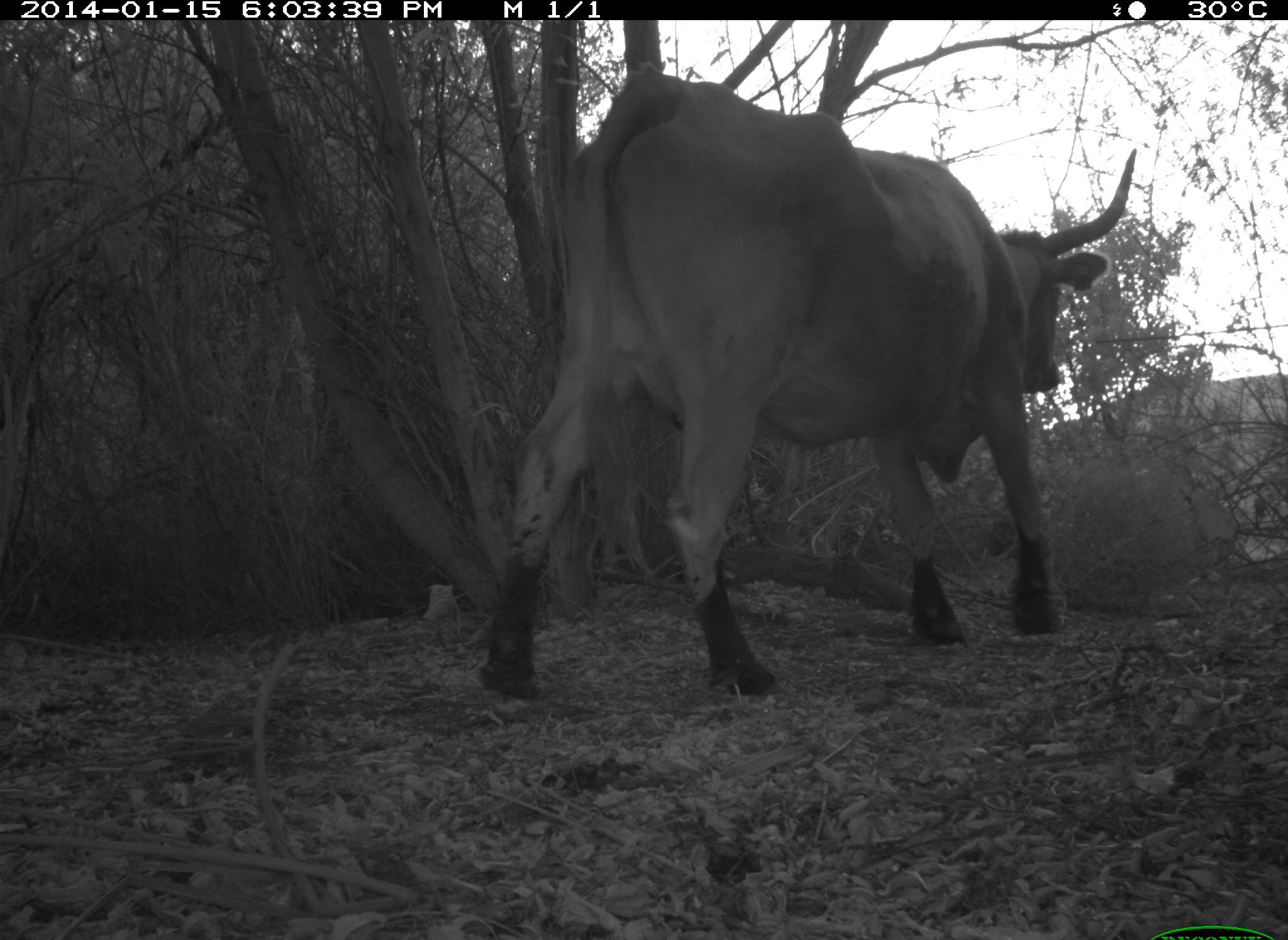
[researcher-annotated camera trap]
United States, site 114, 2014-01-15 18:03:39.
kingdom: Animalia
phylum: Chordata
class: Mammalia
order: Artiodactyla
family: Bovidae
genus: Bos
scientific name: Bos taurus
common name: cow